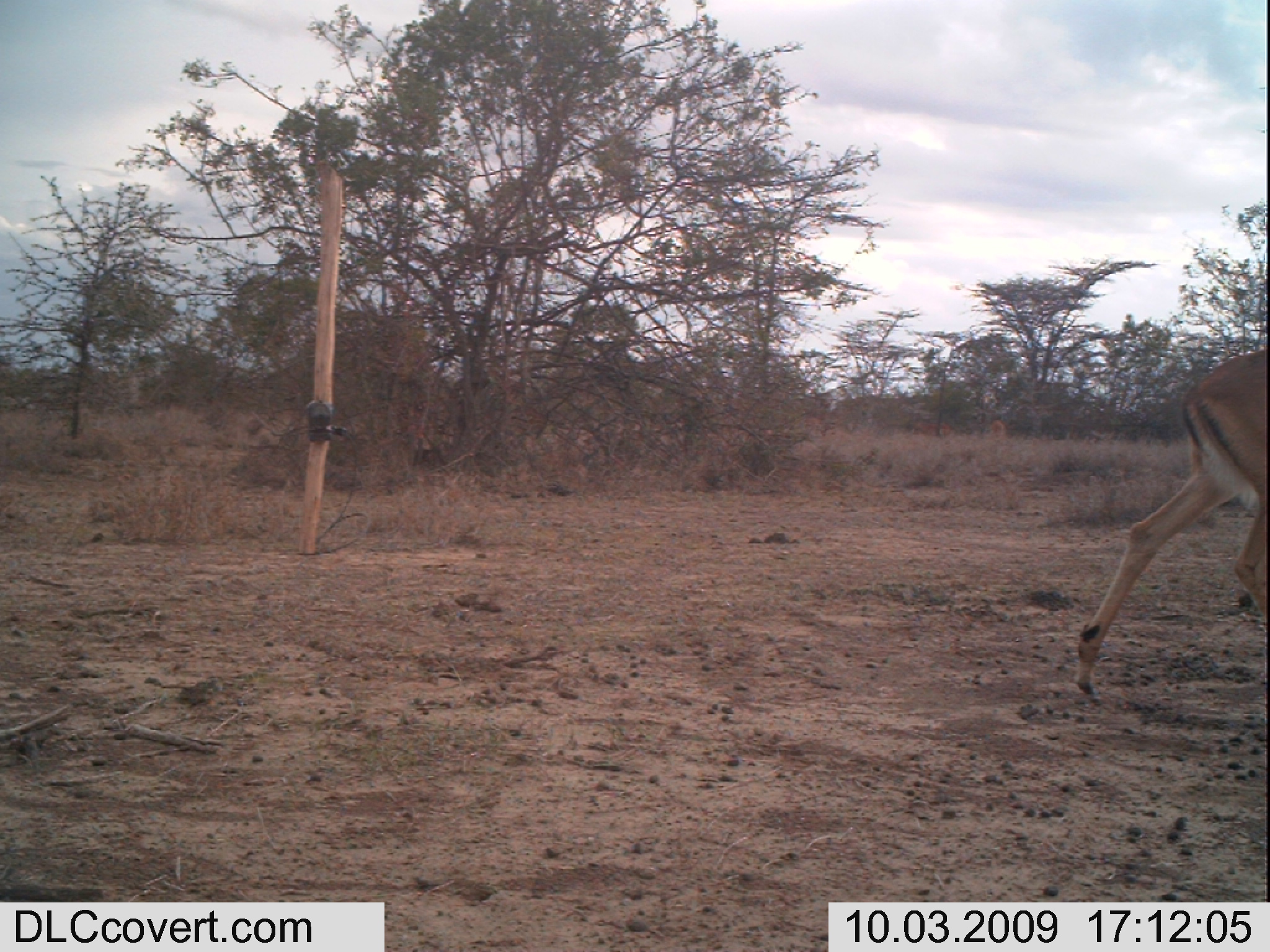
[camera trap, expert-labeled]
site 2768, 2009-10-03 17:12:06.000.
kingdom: Animalia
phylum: Chordata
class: Mammalia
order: Artiodactyla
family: Bovidae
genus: Aepyceros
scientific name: Aepyceros melampus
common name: impala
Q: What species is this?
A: Aepyceros melampus (impala).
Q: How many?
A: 4.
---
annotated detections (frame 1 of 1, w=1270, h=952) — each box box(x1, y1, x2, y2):
aepyceros melampus: box(1070, 342, 1270, 697)